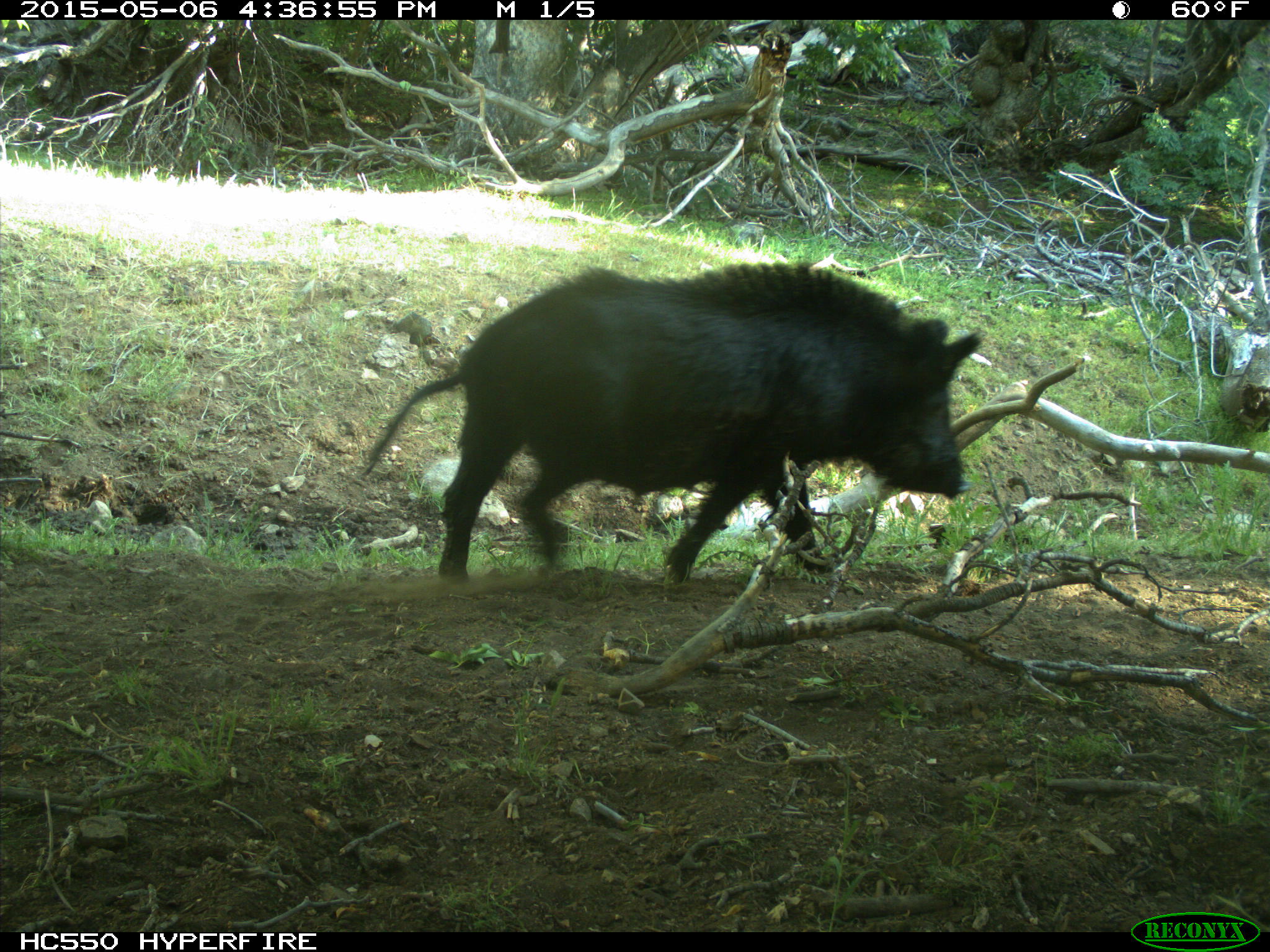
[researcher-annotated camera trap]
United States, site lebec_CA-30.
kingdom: Animalia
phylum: Chordata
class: Mammalia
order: Artiodactyla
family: Suidae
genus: Sus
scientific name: Sus scrofa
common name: wild boar